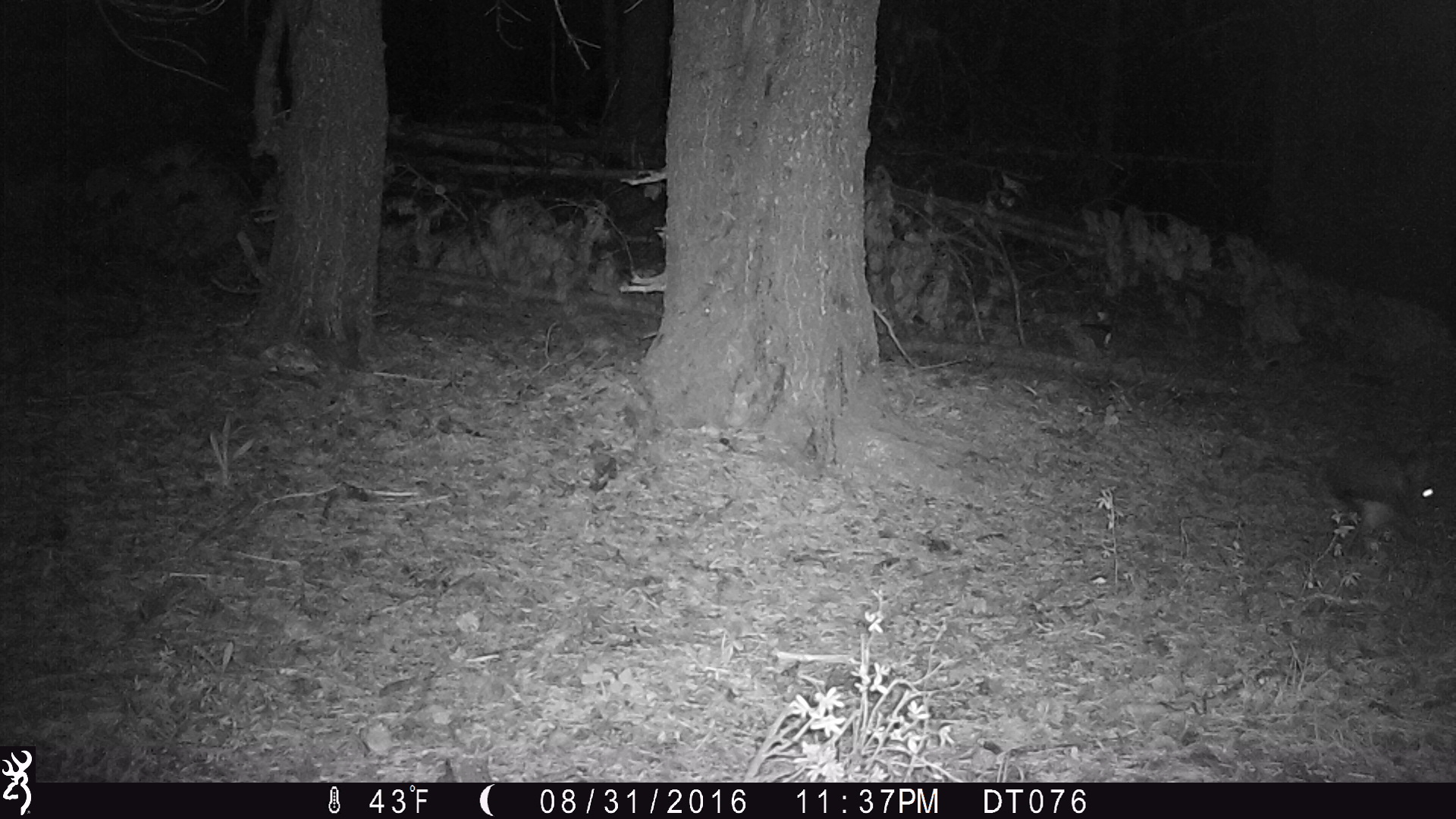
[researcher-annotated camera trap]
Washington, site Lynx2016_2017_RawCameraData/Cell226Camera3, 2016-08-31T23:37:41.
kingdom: Animalia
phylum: Chordata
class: Mammalia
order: Lagomorpha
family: Leporidae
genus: Lepus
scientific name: Lepus americanus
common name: snowshoe hare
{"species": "Lepus americanus (snowshoe hare)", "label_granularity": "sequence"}